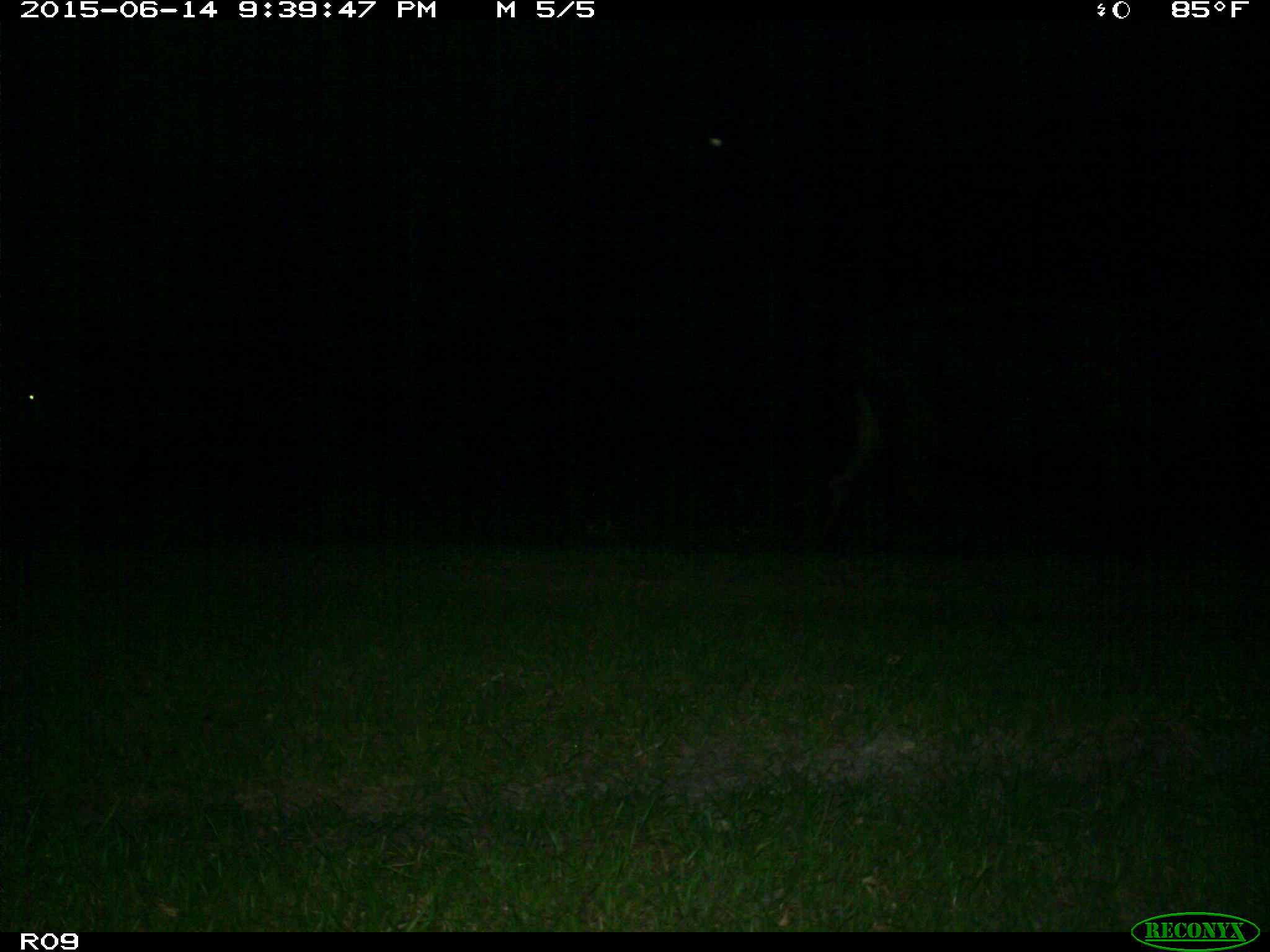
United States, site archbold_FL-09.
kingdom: Animalia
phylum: Chordata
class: Mammalia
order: Artiodactyla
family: Bovidae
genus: Bos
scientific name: Bos taurus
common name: domestic cow